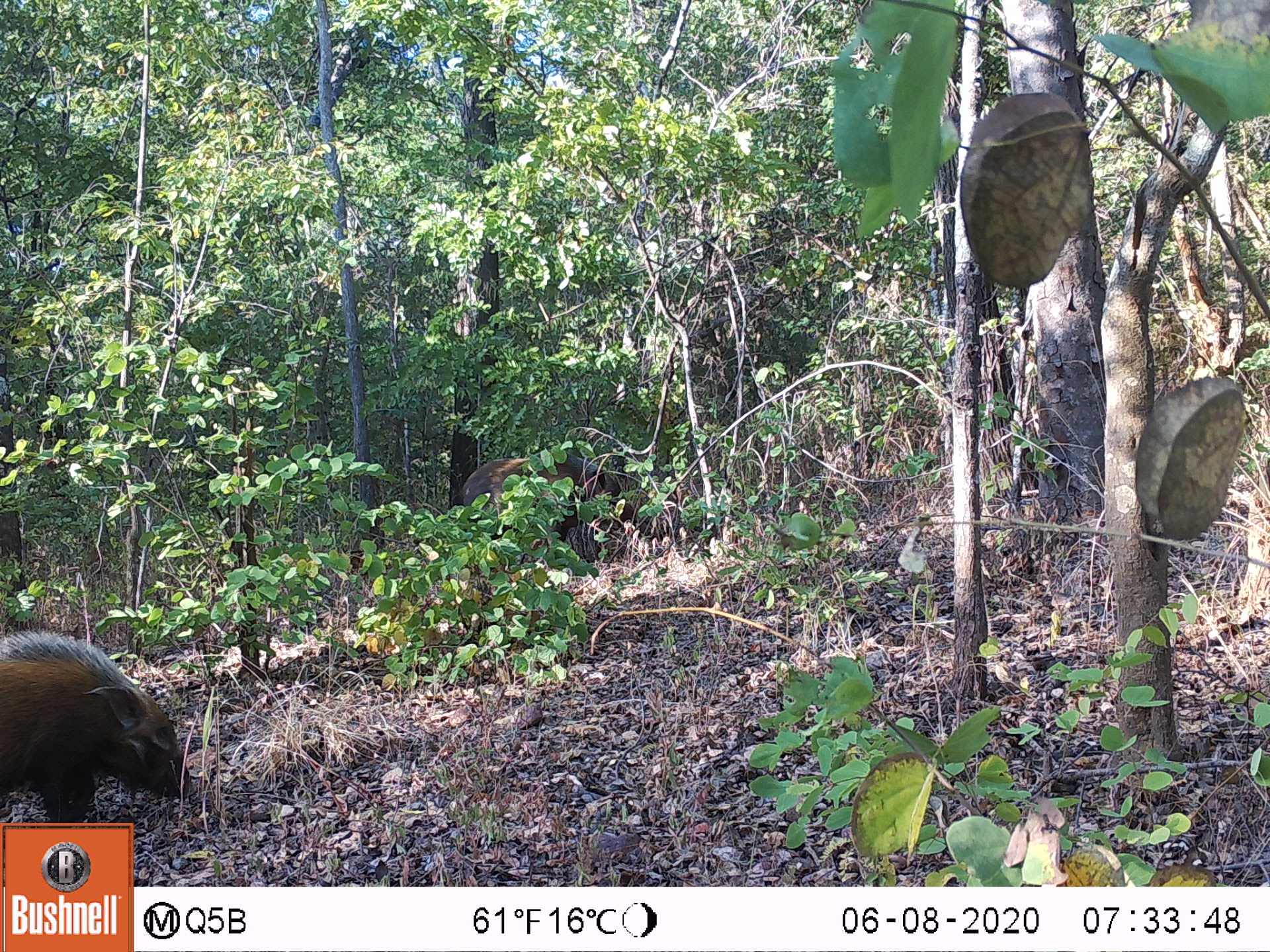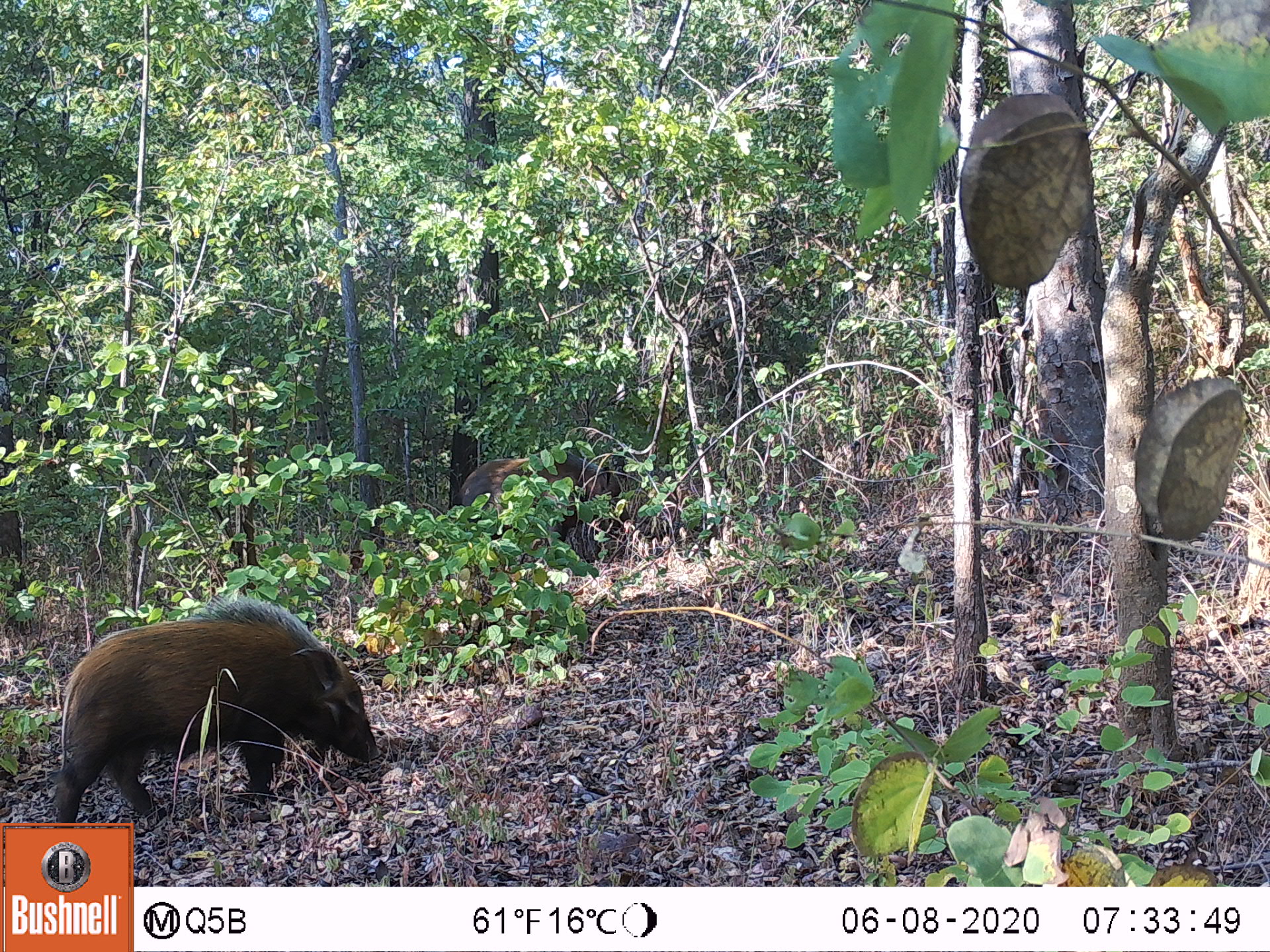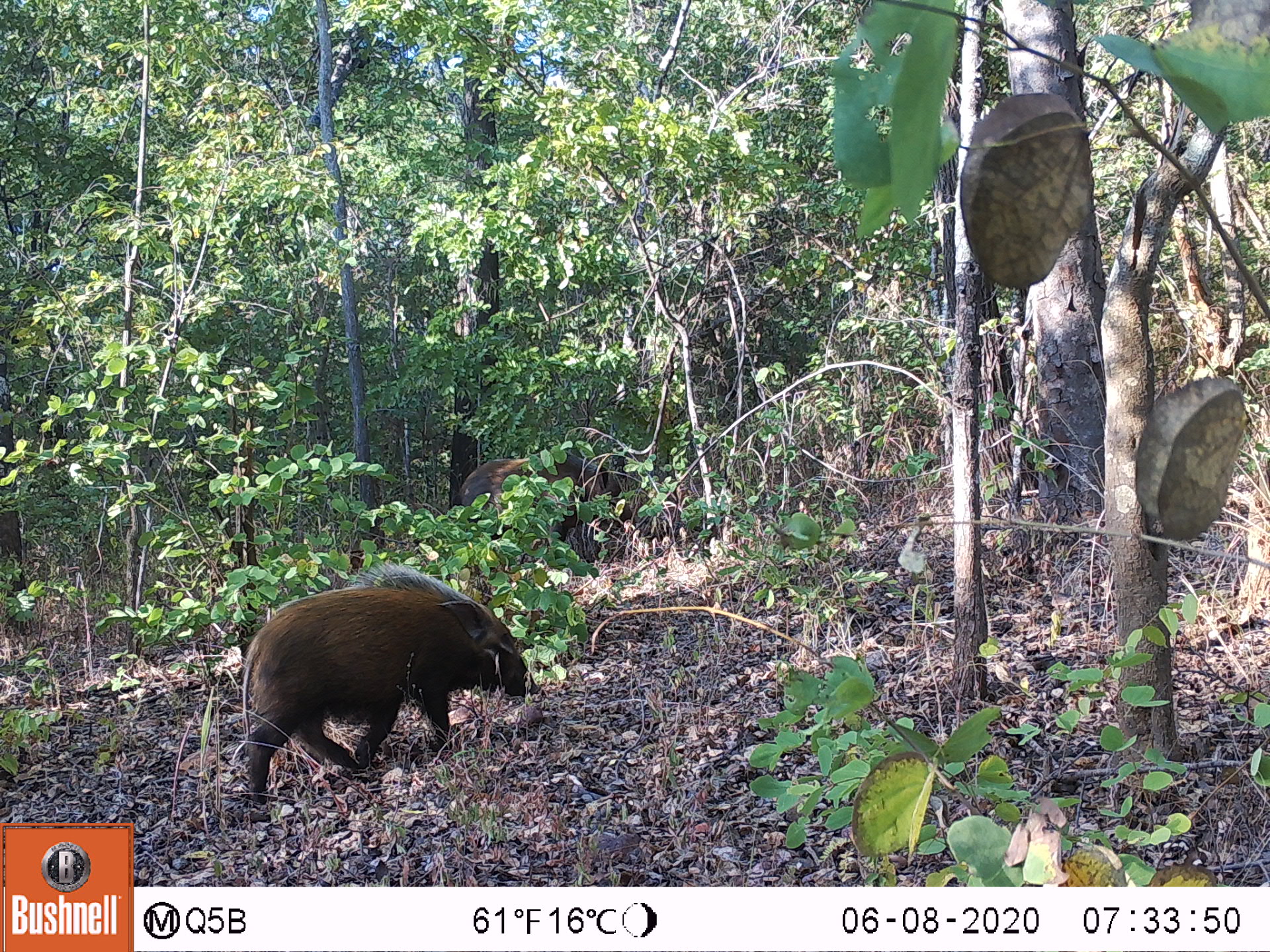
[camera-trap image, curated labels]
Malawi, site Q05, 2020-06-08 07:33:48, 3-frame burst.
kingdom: Animalia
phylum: Chordata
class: Mammalia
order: Artiodactyla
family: Suidae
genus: Potamochoerus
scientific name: Potamochoerus larvatus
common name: bushpig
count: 2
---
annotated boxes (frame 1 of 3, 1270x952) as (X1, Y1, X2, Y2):
bushpig: (0, 620, 208, 819); (454, 441, 643, 552)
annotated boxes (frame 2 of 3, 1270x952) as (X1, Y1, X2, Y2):
bushpig: (44, 583, 381, 822); (454, 439, 631, 568)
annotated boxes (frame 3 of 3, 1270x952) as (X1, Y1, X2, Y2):
bushpig: (238, 561, 545, 810); (451, 449, 632, 561)